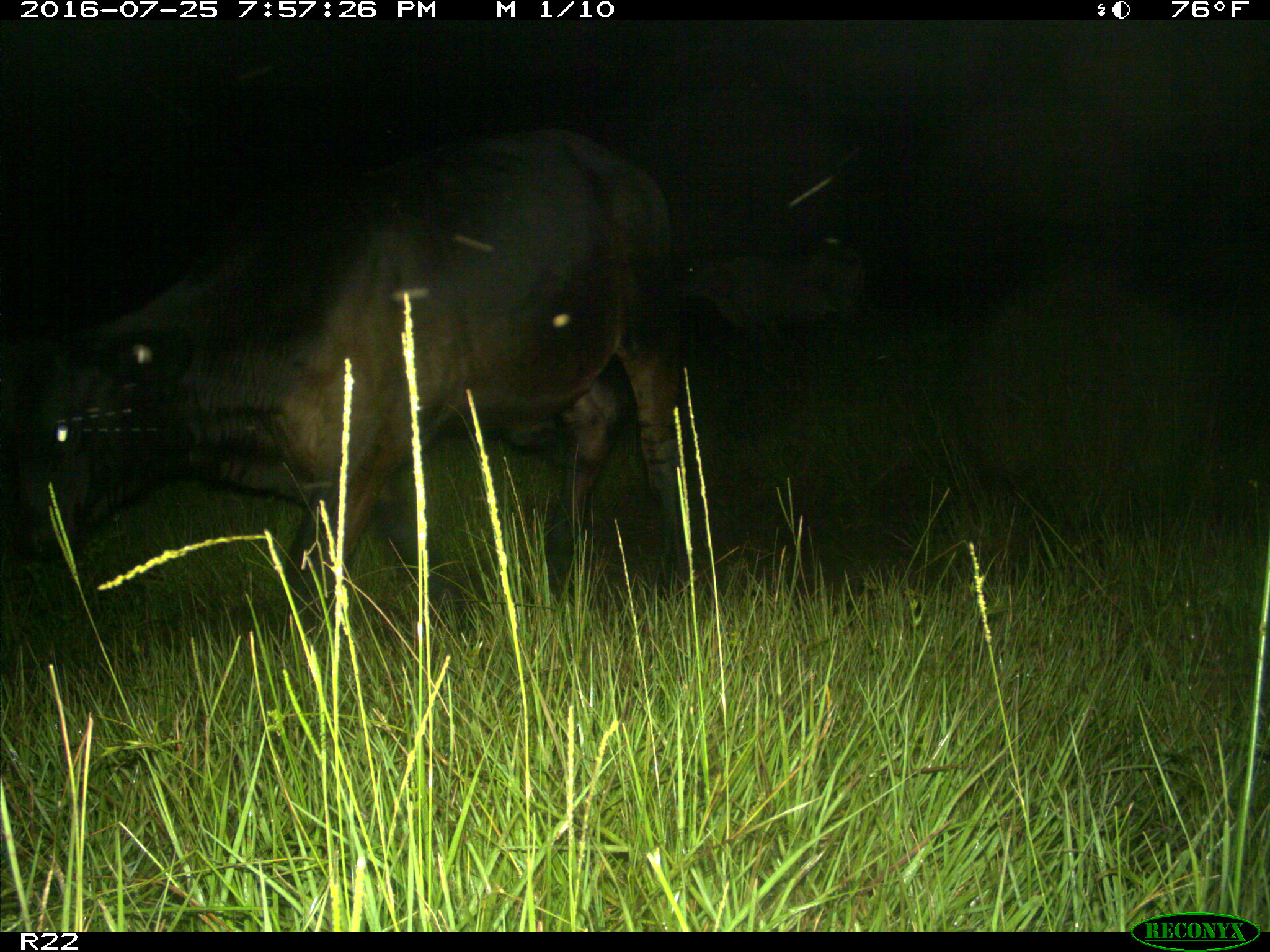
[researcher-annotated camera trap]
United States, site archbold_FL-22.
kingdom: Animalia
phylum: Chordata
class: Mammalia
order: Artiodactyla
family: Bovidae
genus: Bos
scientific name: Bos taurus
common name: domestic cow